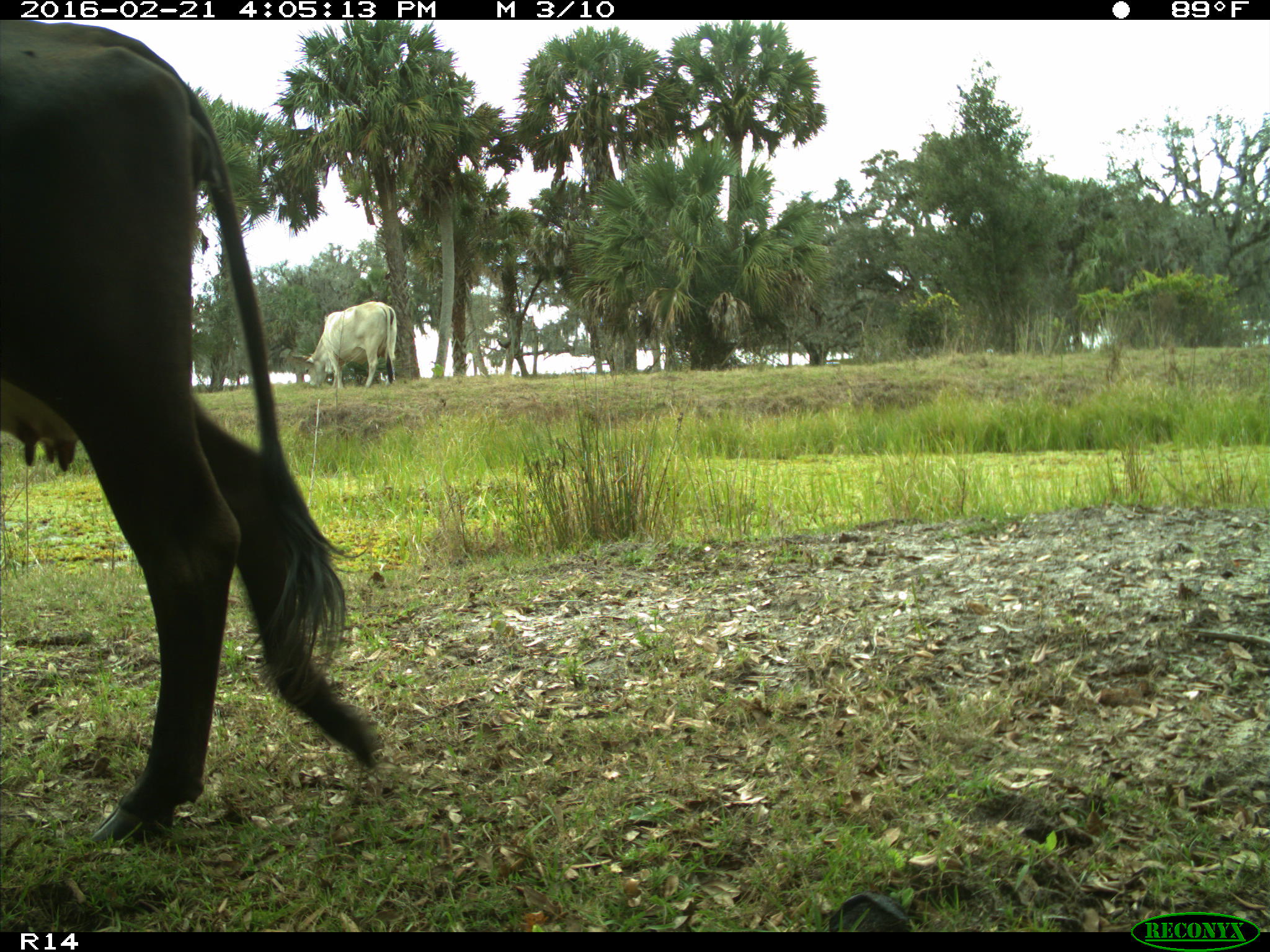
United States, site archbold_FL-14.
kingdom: Animalia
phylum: Chordata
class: Mammalia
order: Artiodactyla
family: Bovidae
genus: Bos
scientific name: Bos taurus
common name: domestic cow